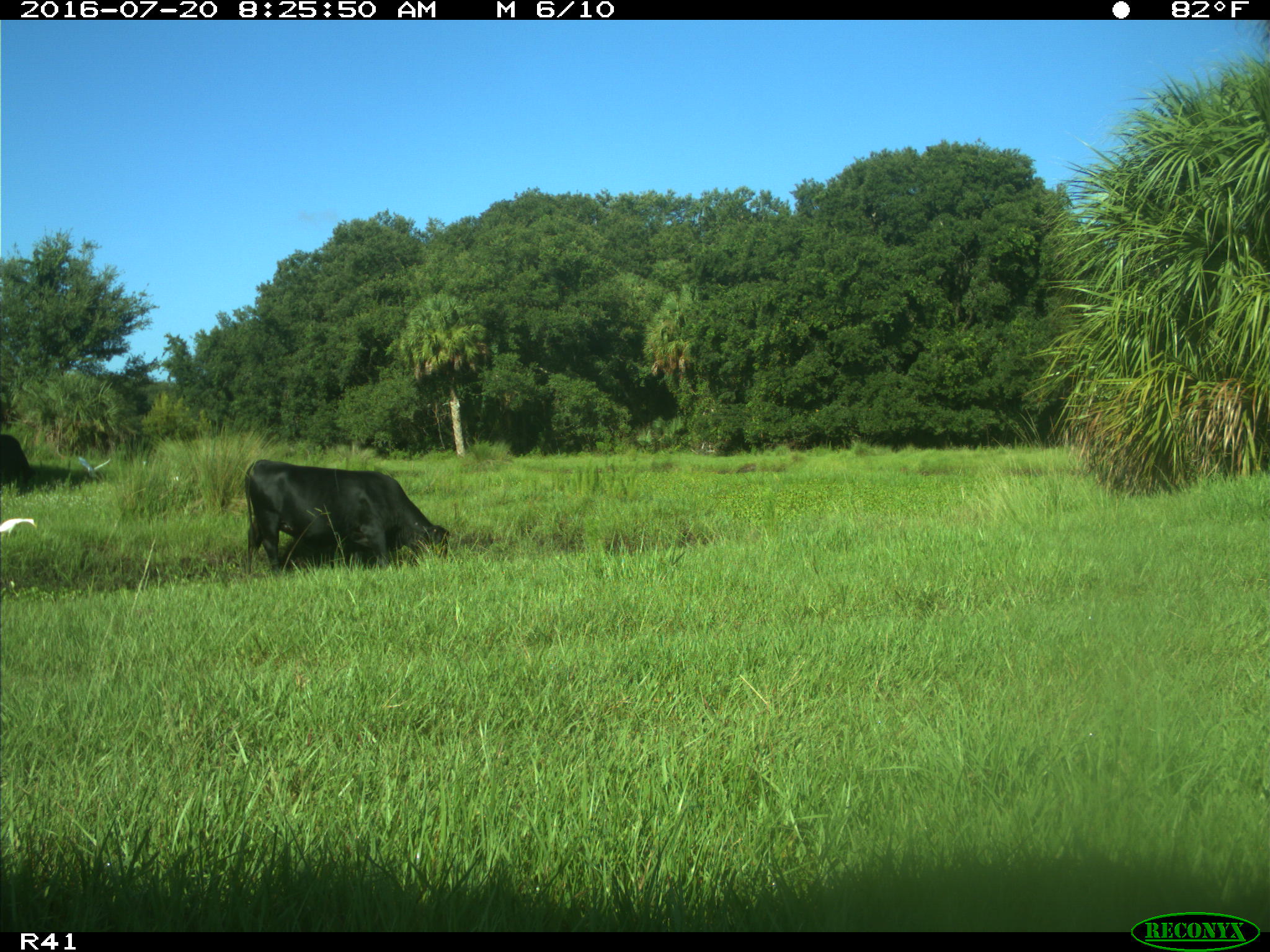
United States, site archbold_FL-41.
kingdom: Animalia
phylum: Chordata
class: Mammalia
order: Artiodactyla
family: Bovidae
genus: Bos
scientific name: Bos taurus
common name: domestic cow